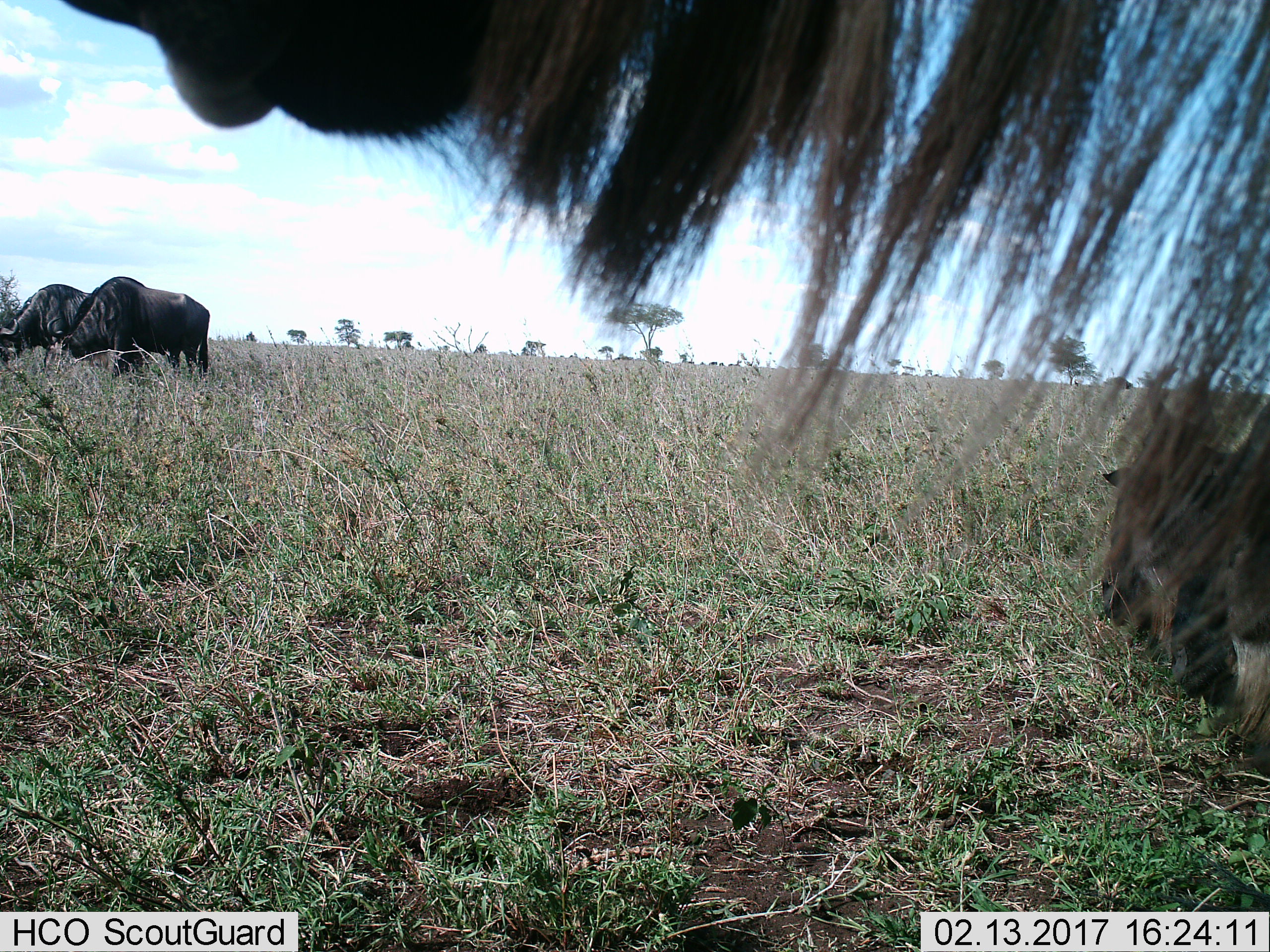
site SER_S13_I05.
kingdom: Animalia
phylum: Chordata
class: Mammalia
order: Artiodactyla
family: Bovidae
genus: Connochaetes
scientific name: Connochaetes taurinus taurinus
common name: blue wildebeest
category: wildebeestblue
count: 4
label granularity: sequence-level